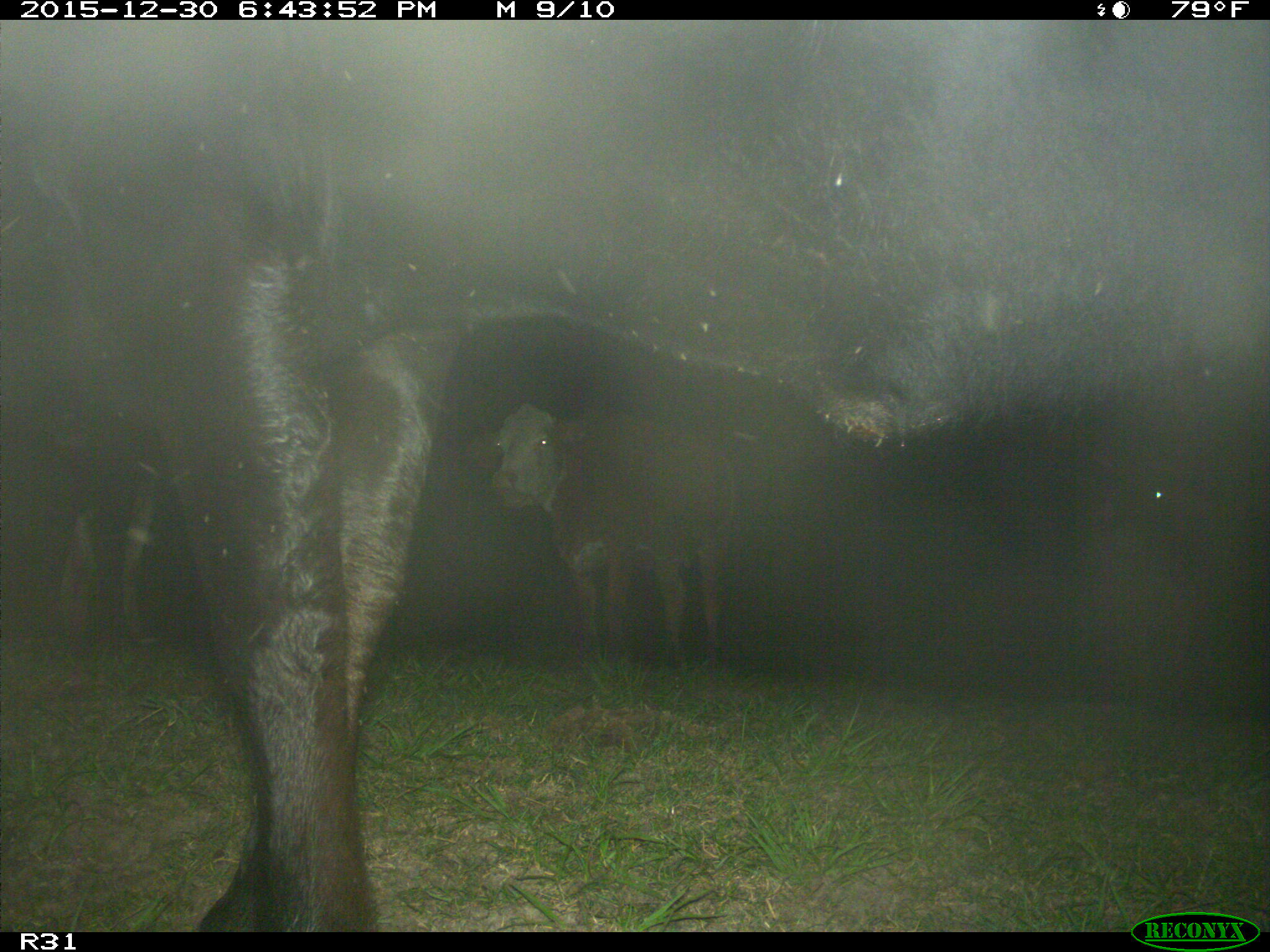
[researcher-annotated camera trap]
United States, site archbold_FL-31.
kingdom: Animalia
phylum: Chordata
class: Mammalia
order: Artiodactyla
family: Bovidae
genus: Bos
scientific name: Bos taurus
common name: domestic cow